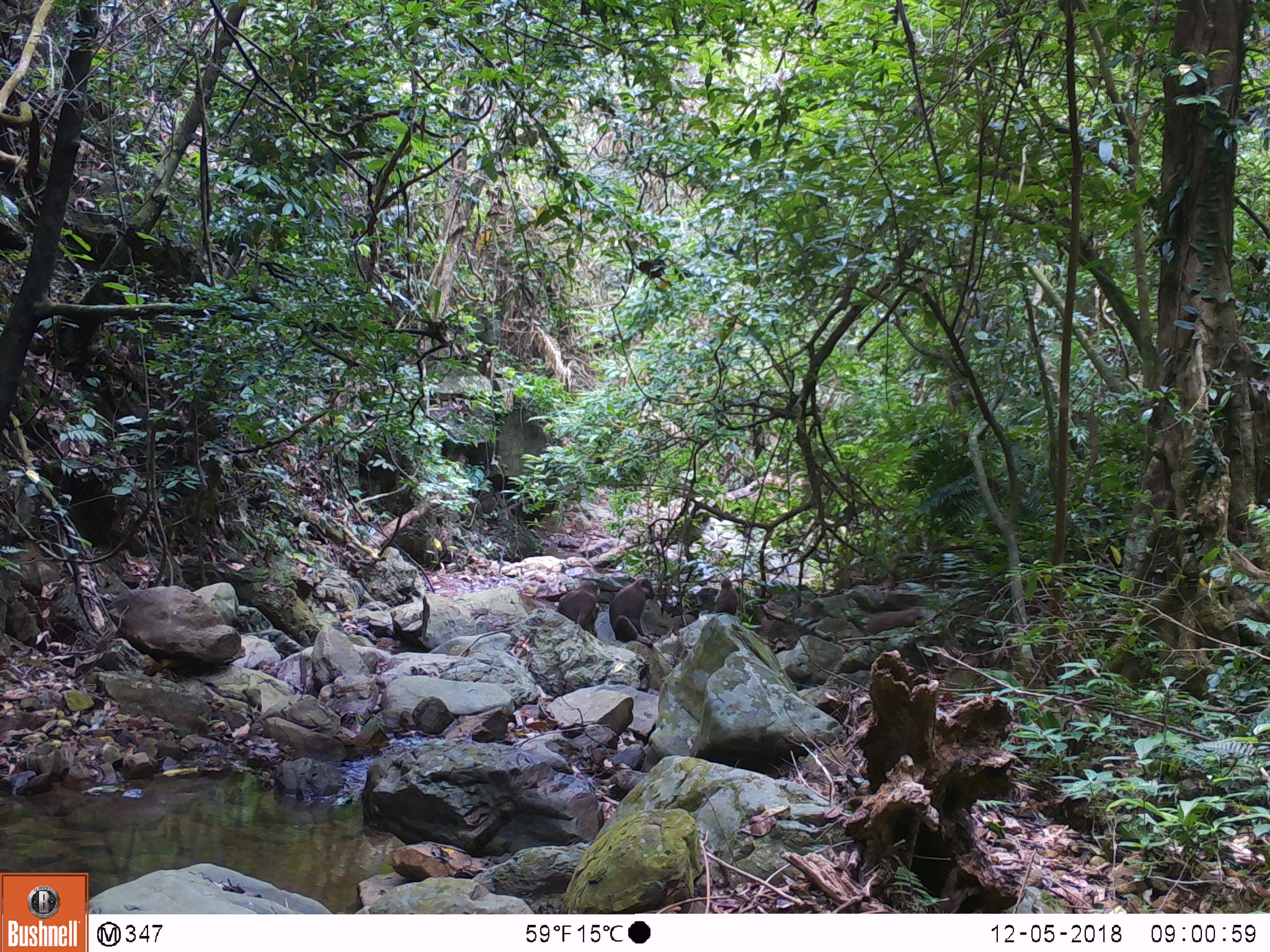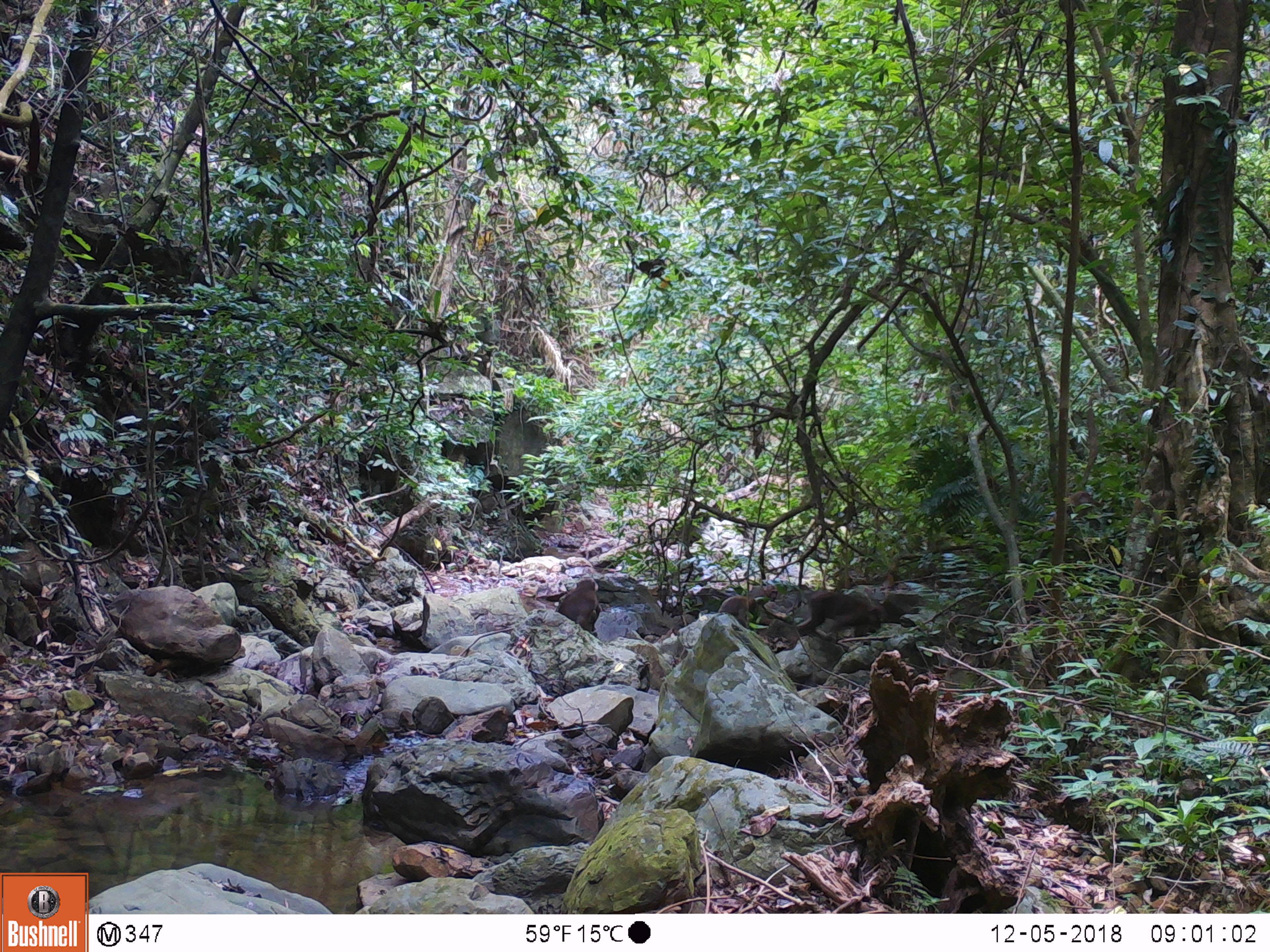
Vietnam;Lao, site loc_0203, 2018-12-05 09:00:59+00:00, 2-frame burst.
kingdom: Animalia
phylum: Chordata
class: Mammalia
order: Primates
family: Cercopithecidae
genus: Macaca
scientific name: Macaca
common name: macaques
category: assam or rhesus macaque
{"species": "assam or rhesus macaque (macaques) (Macaca)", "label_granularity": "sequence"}